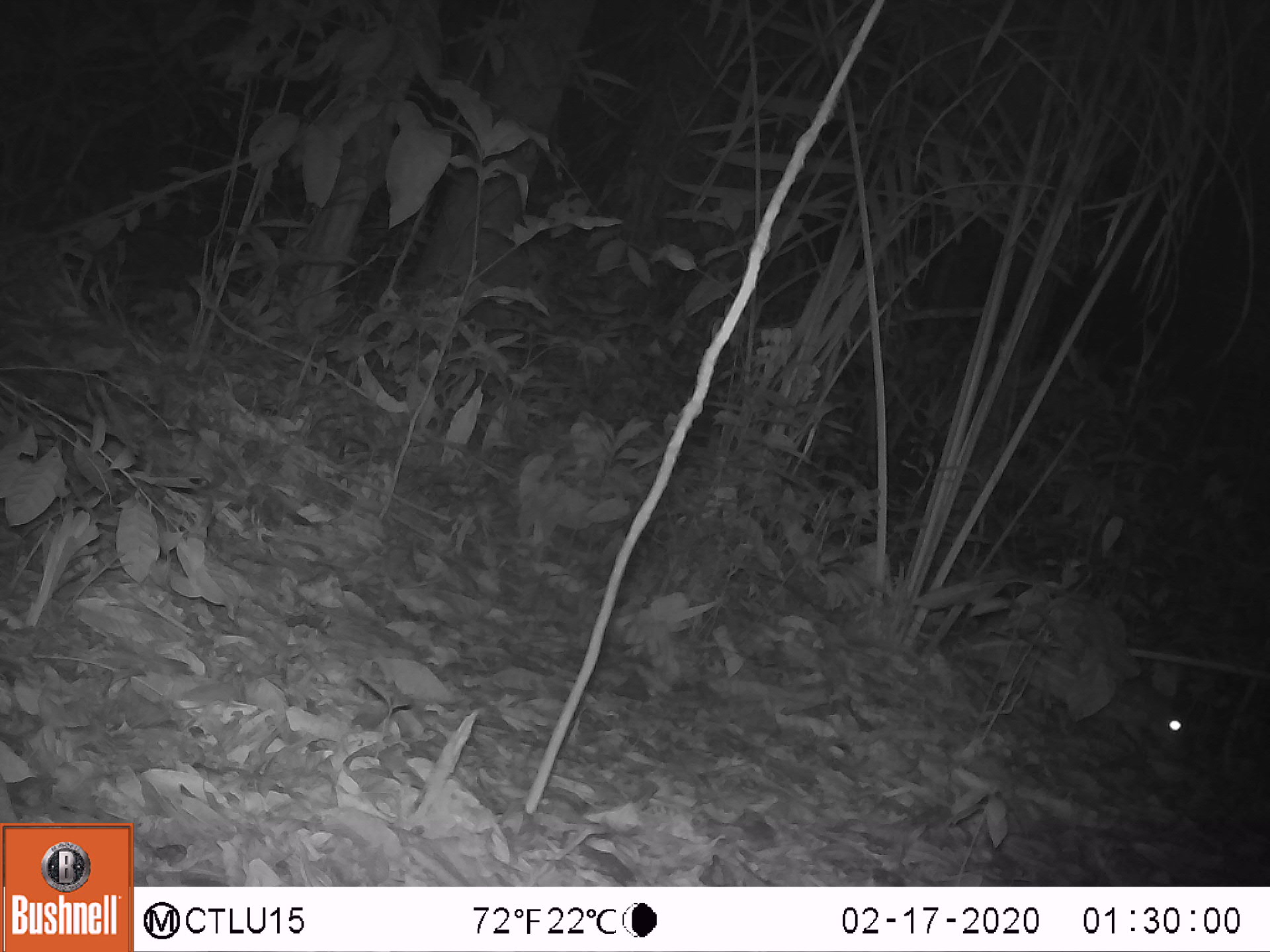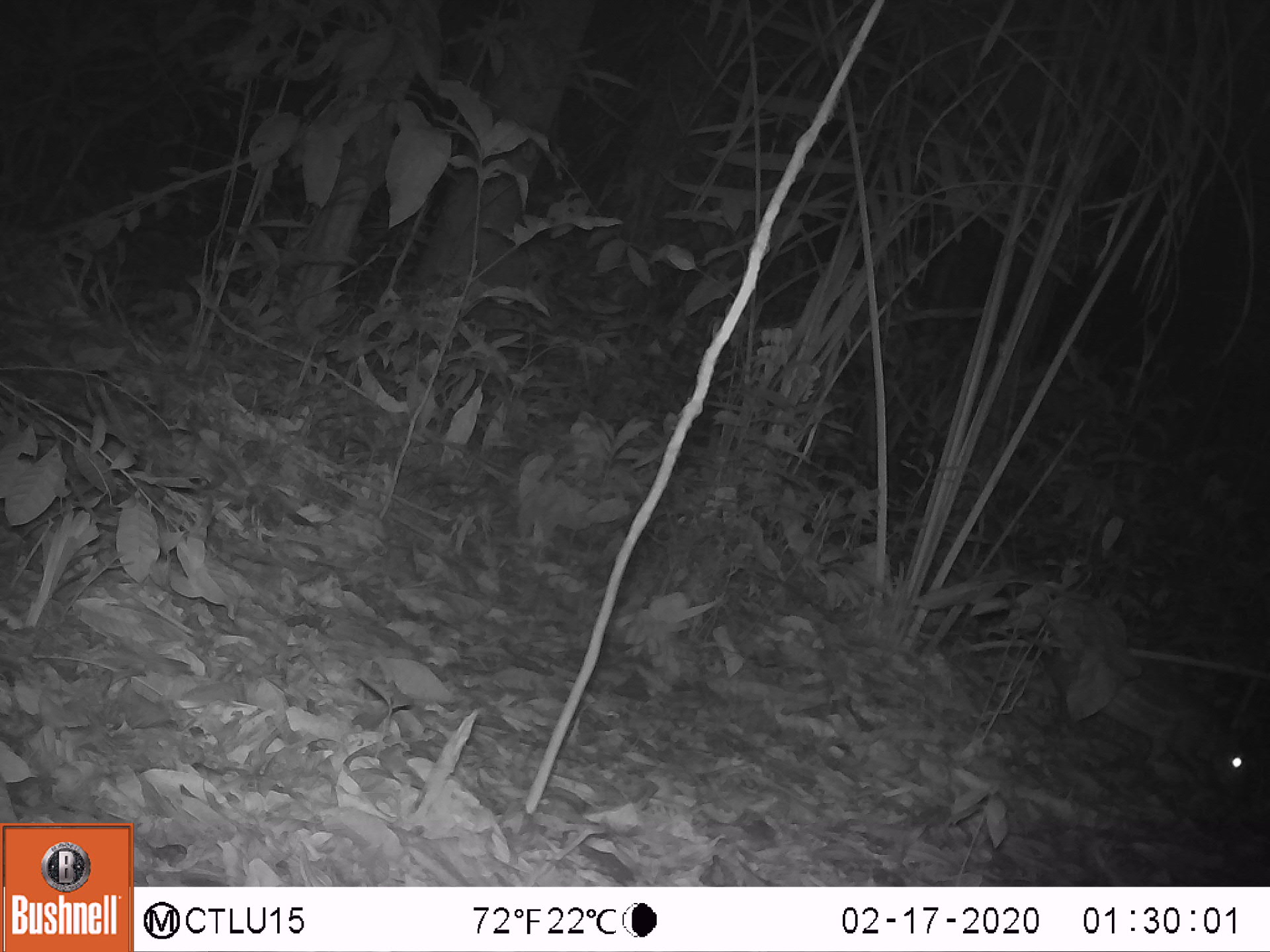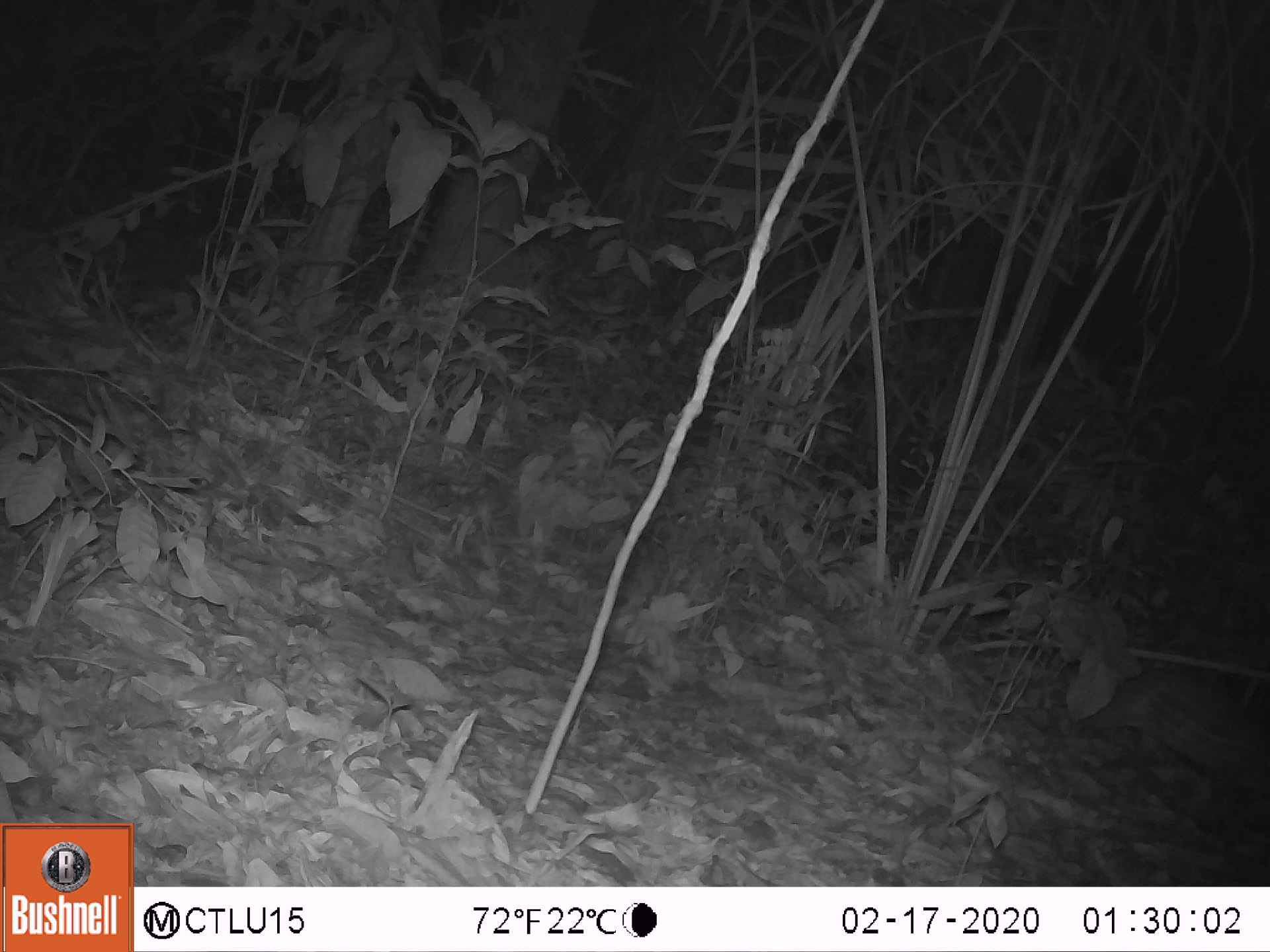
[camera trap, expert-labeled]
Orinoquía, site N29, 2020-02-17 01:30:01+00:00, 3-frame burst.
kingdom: Animalia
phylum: Chordata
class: Mammalia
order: Rodentia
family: Cuniculidae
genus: Cuniculus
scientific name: Cuniculus paca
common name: spotted paca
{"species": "spotted paca (Cuniculus paca)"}